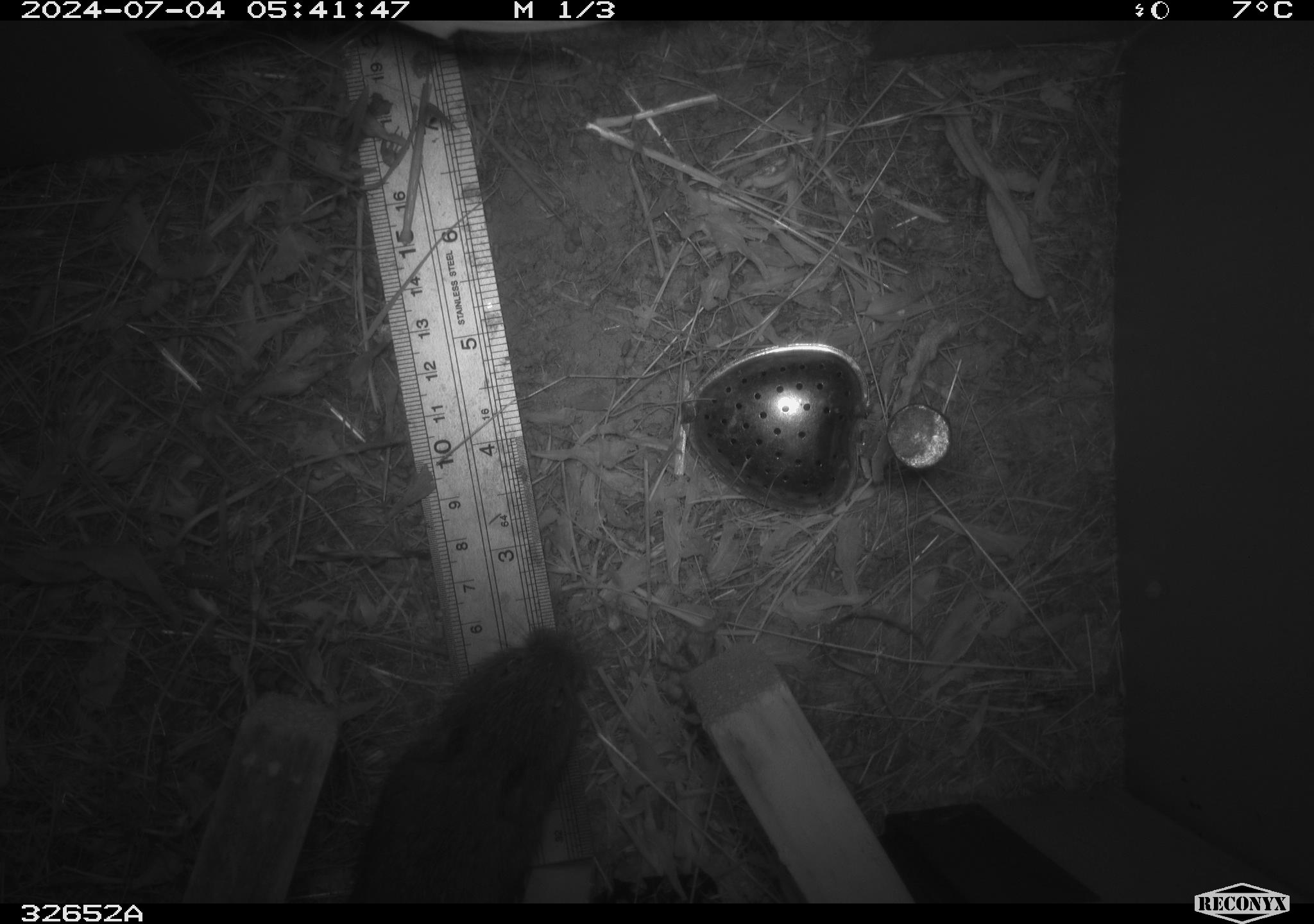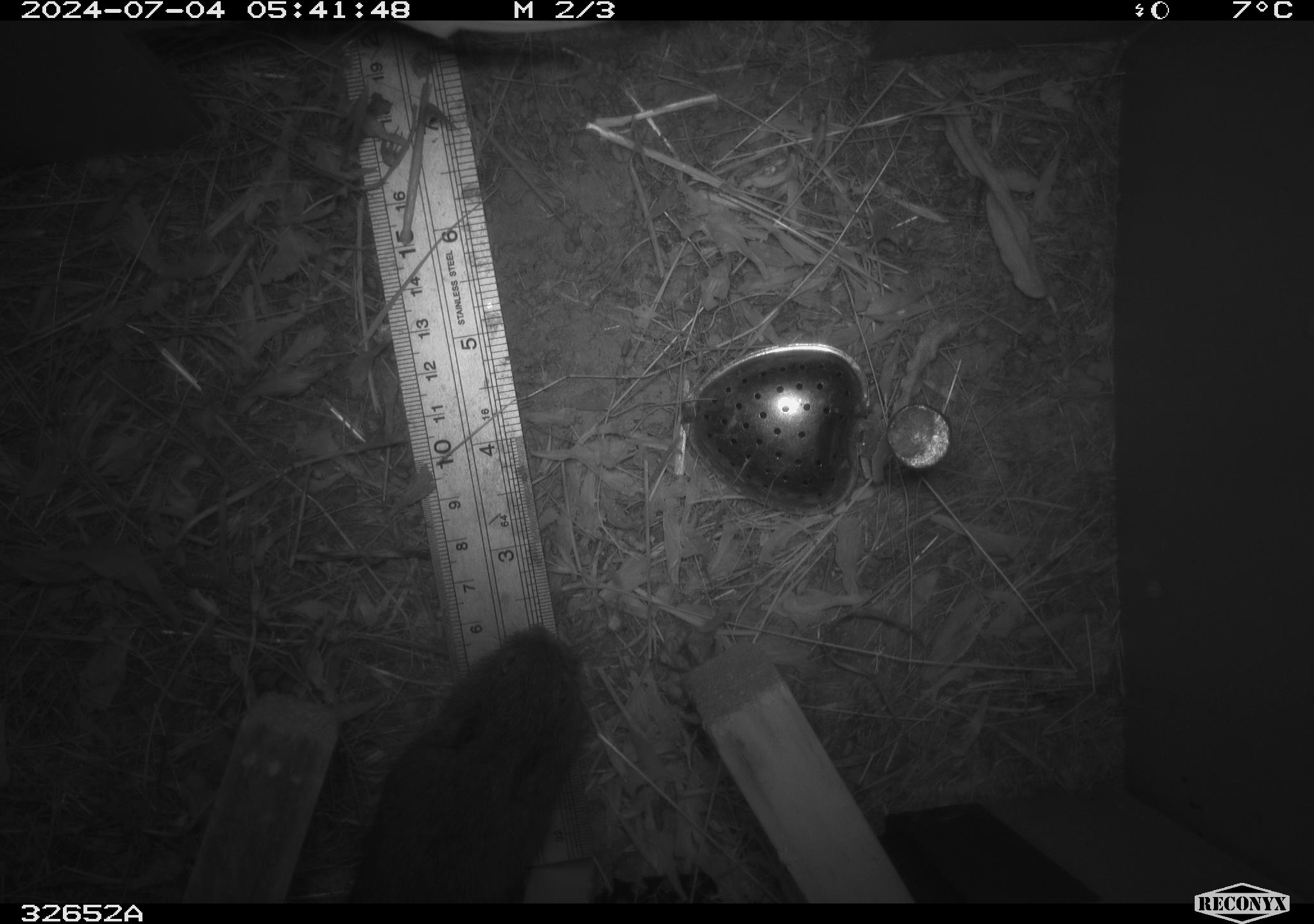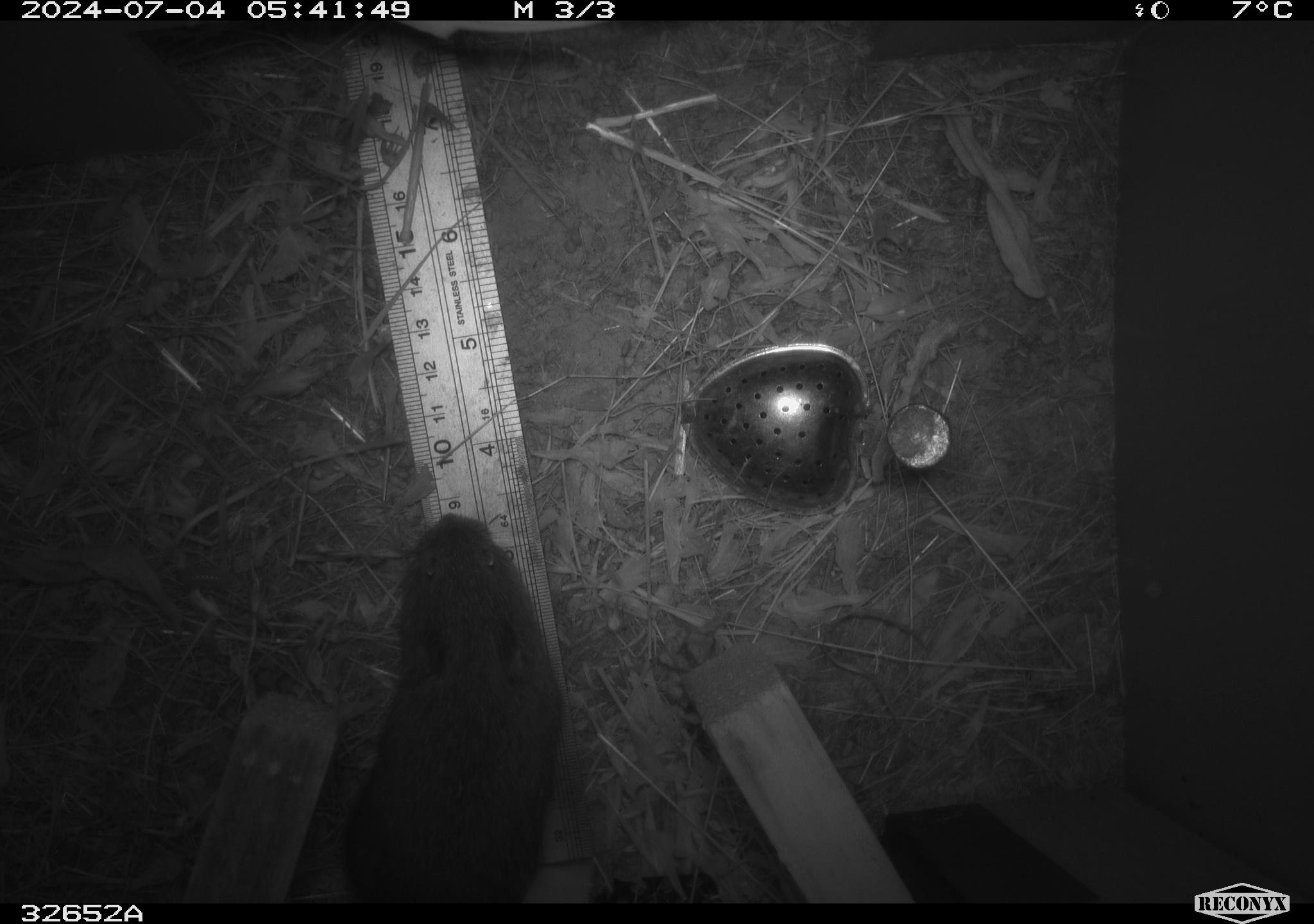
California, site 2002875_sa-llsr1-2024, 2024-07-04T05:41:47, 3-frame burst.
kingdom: Animalia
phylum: Chordata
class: Mammalia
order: Rodentia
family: Cricetidae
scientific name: Arvicolinae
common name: voles, lemmings, and muskrats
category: arvicolinae subfamily